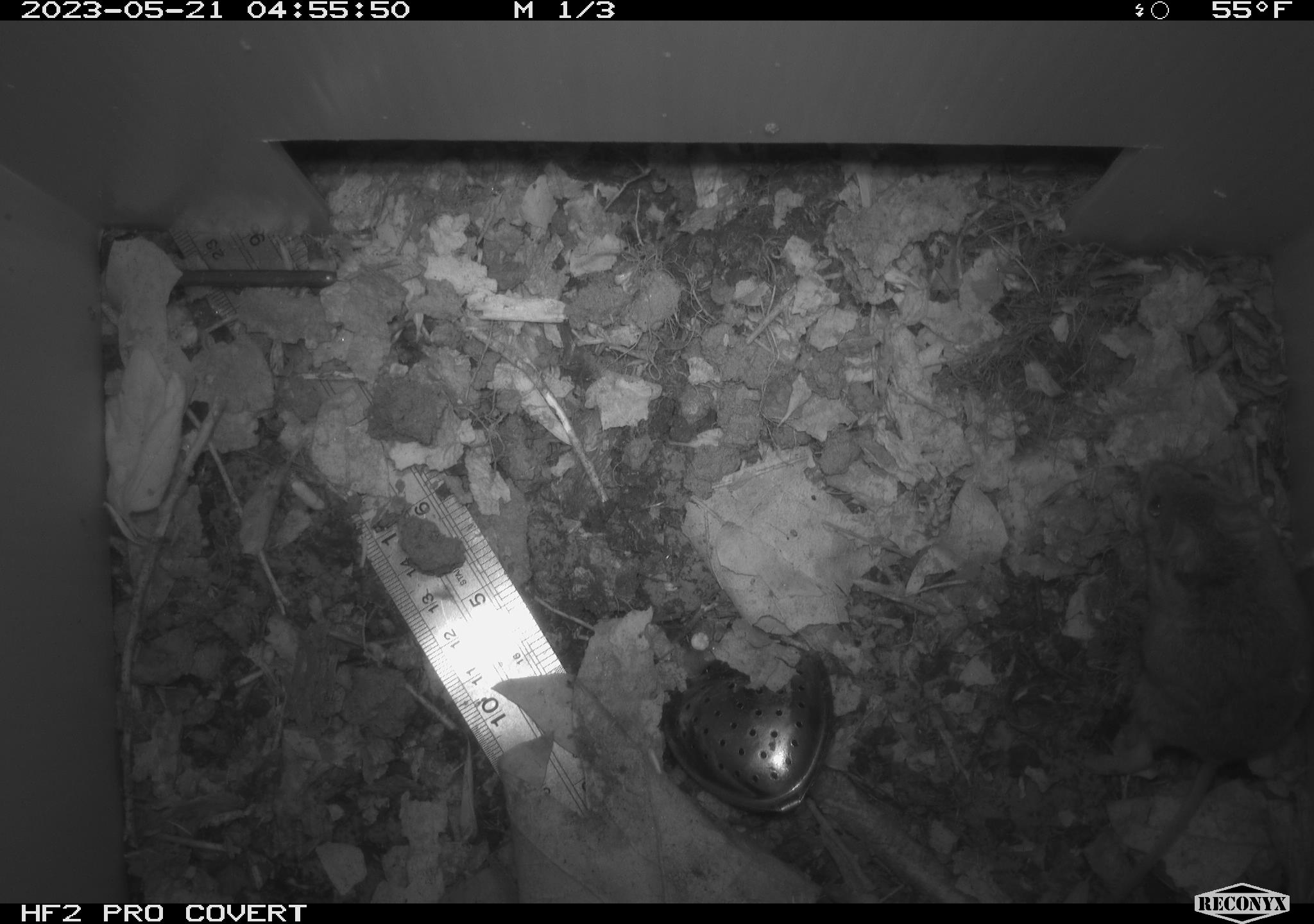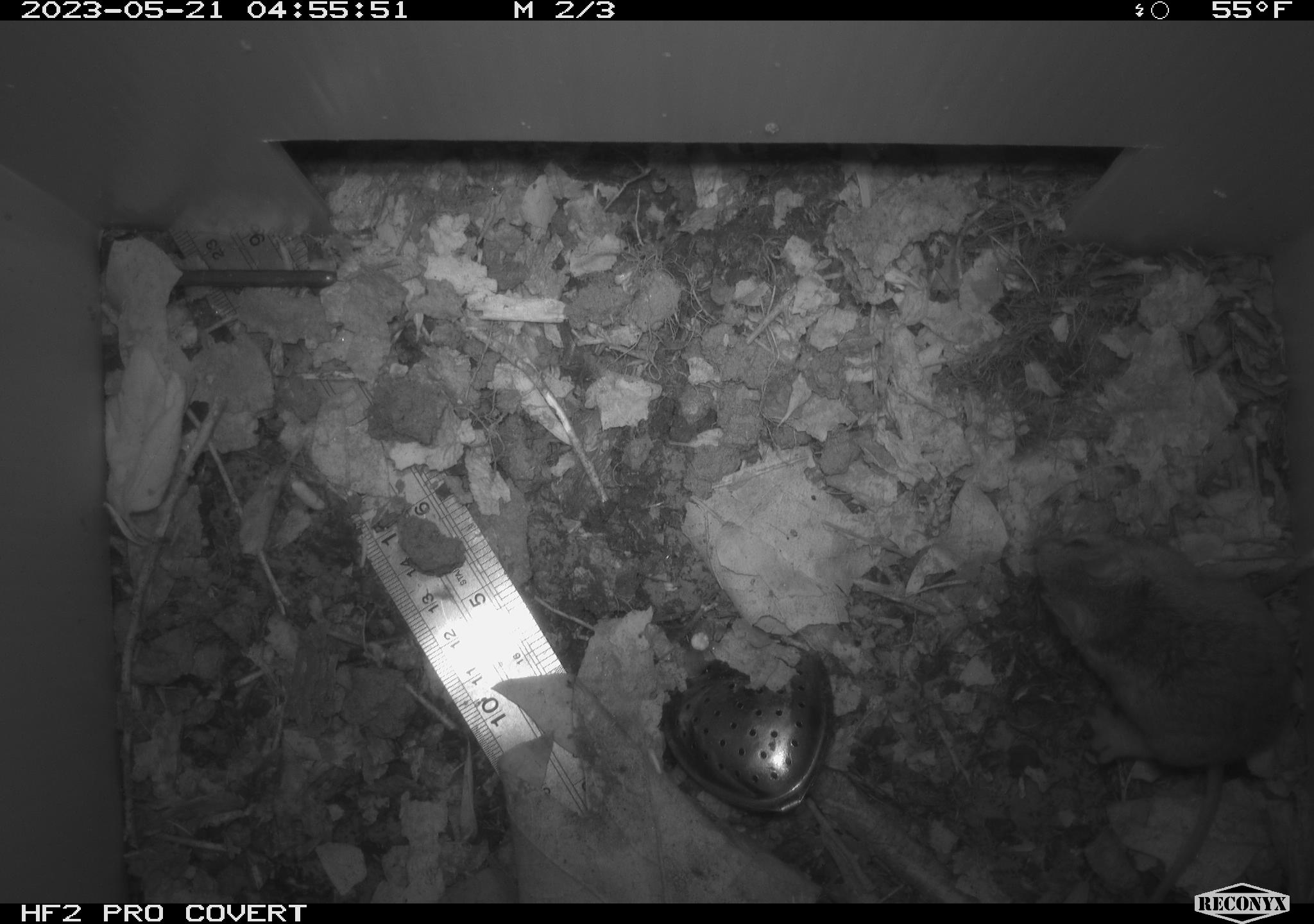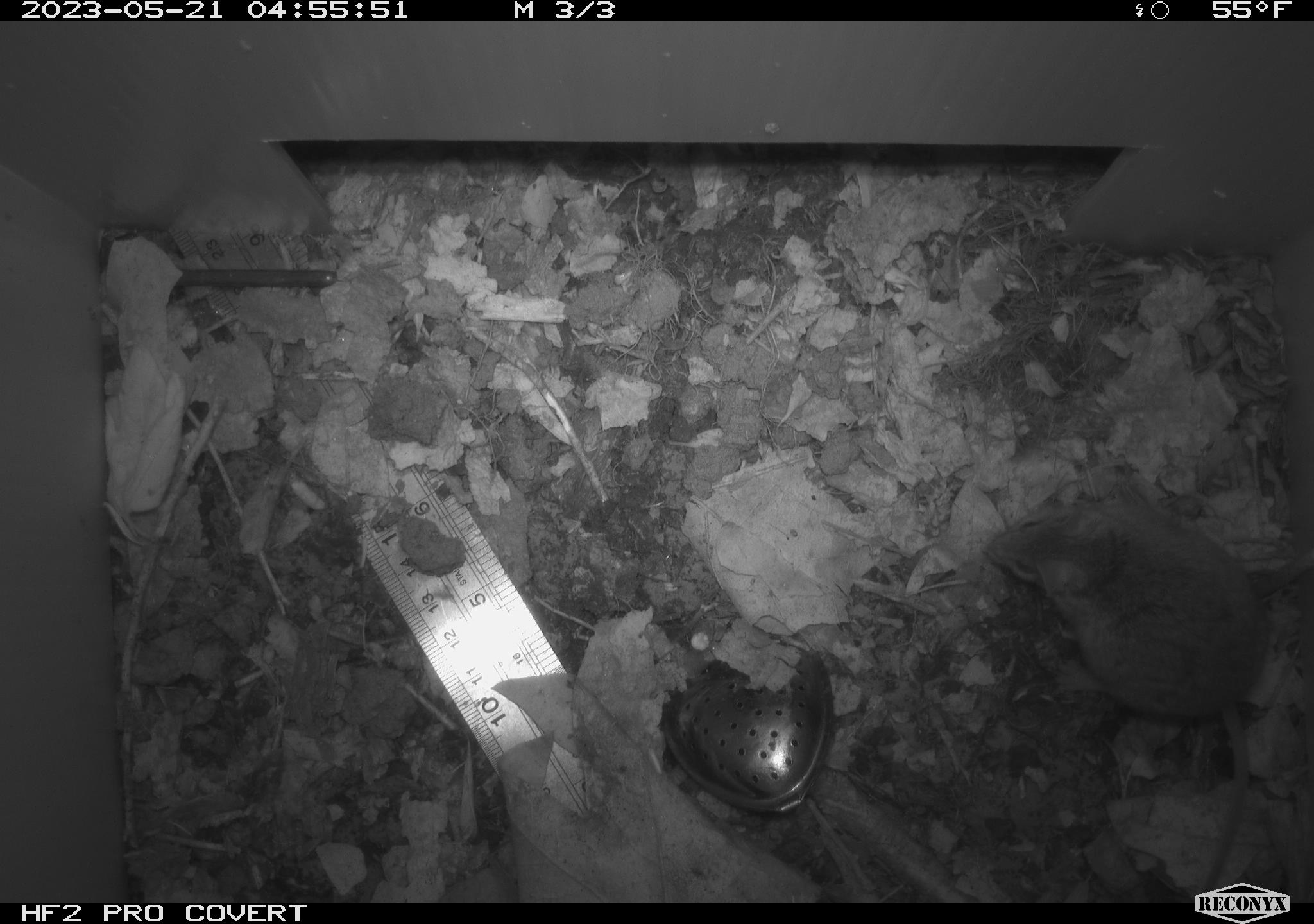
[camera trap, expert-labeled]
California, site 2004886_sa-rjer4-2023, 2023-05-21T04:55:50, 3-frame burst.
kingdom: Animalia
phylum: Chordata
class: Mammalia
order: Rodentia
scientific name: Rodentia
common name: mouse species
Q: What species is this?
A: Mouse species (Rodentia).